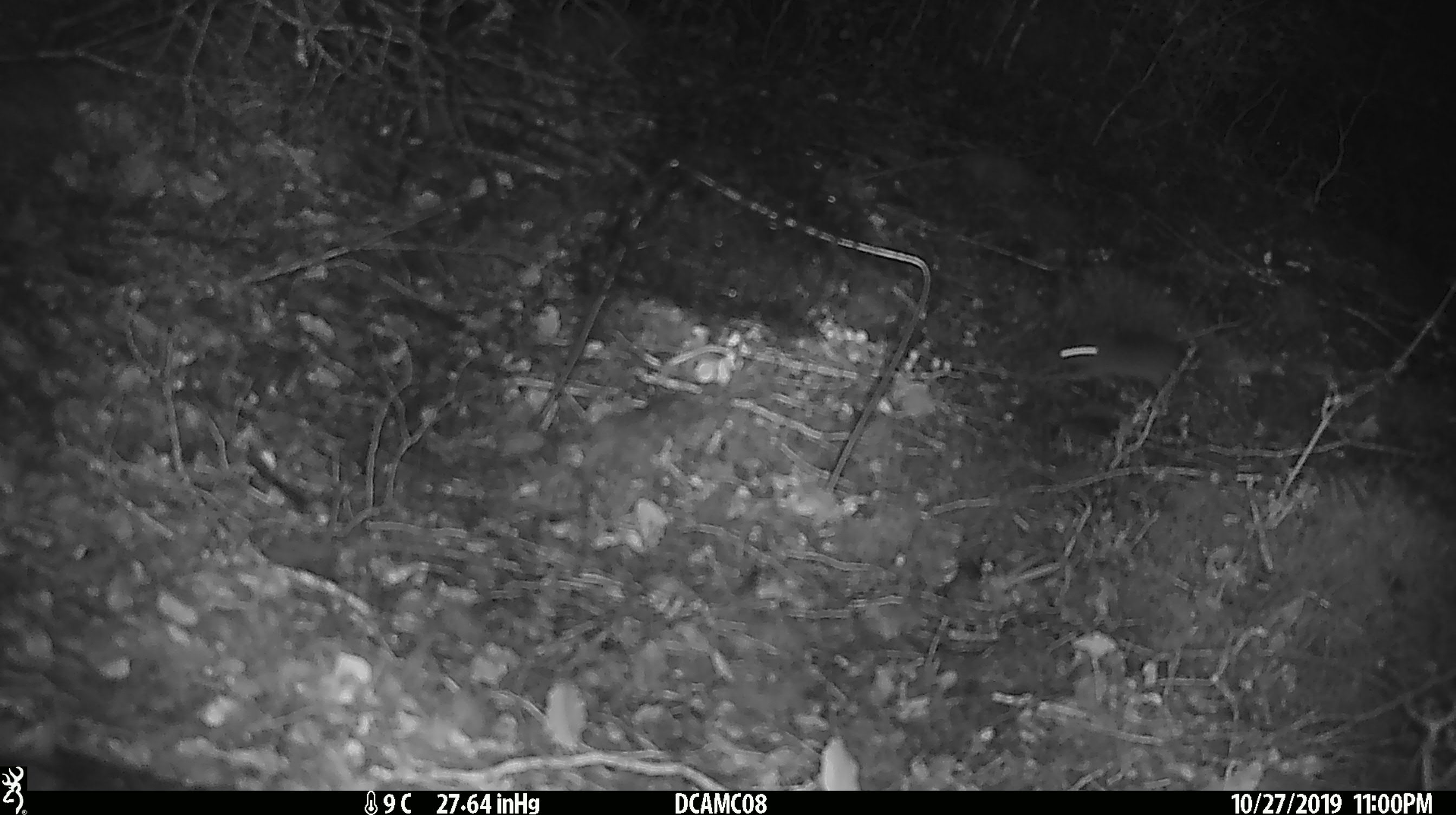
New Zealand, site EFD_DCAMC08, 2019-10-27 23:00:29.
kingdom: Animalia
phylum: Chordata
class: Mammalia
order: Rodentia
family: Muridae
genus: Mus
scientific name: Mus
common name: mouse